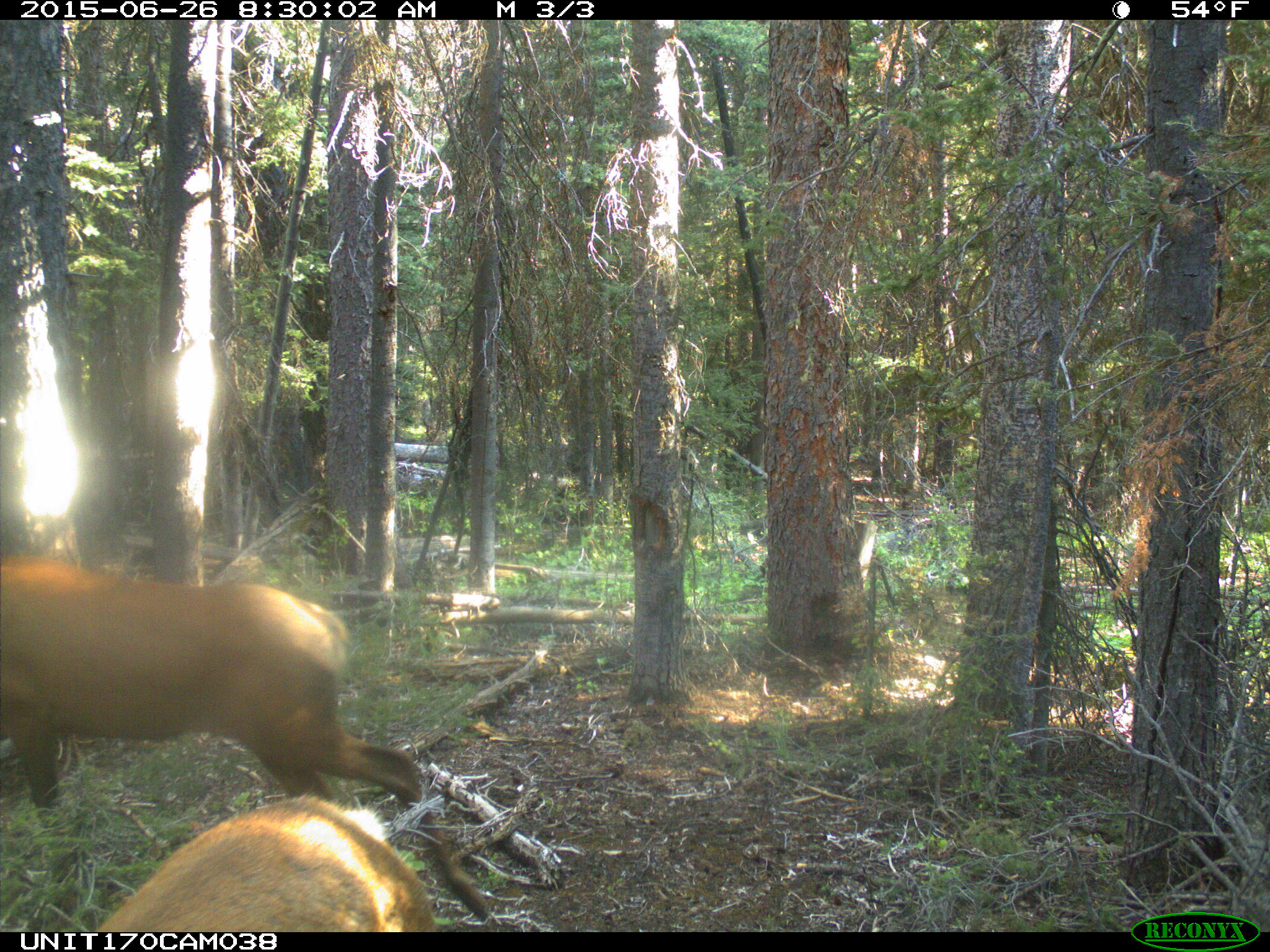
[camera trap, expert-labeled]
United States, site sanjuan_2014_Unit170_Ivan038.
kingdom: Animalia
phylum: Chordata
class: Mammalia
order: Artiodactyla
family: Cervidae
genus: Cervus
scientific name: Cervus elaphus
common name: red deer